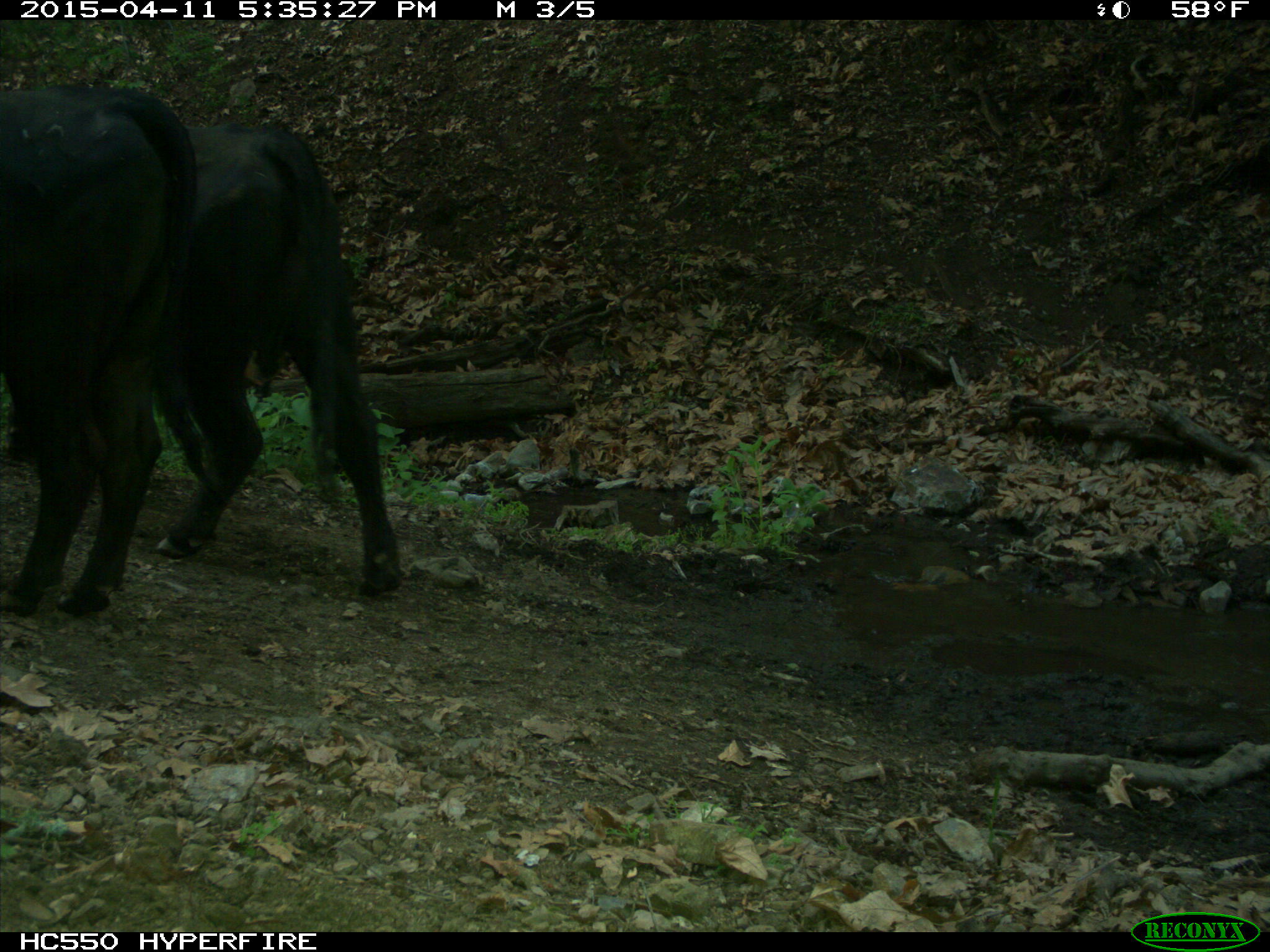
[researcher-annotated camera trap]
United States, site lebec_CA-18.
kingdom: Animalia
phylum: Chordata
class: Mammalia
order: Artiodactyla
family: Bovidae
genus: Bos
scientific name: Bos taurus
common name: domestic cow